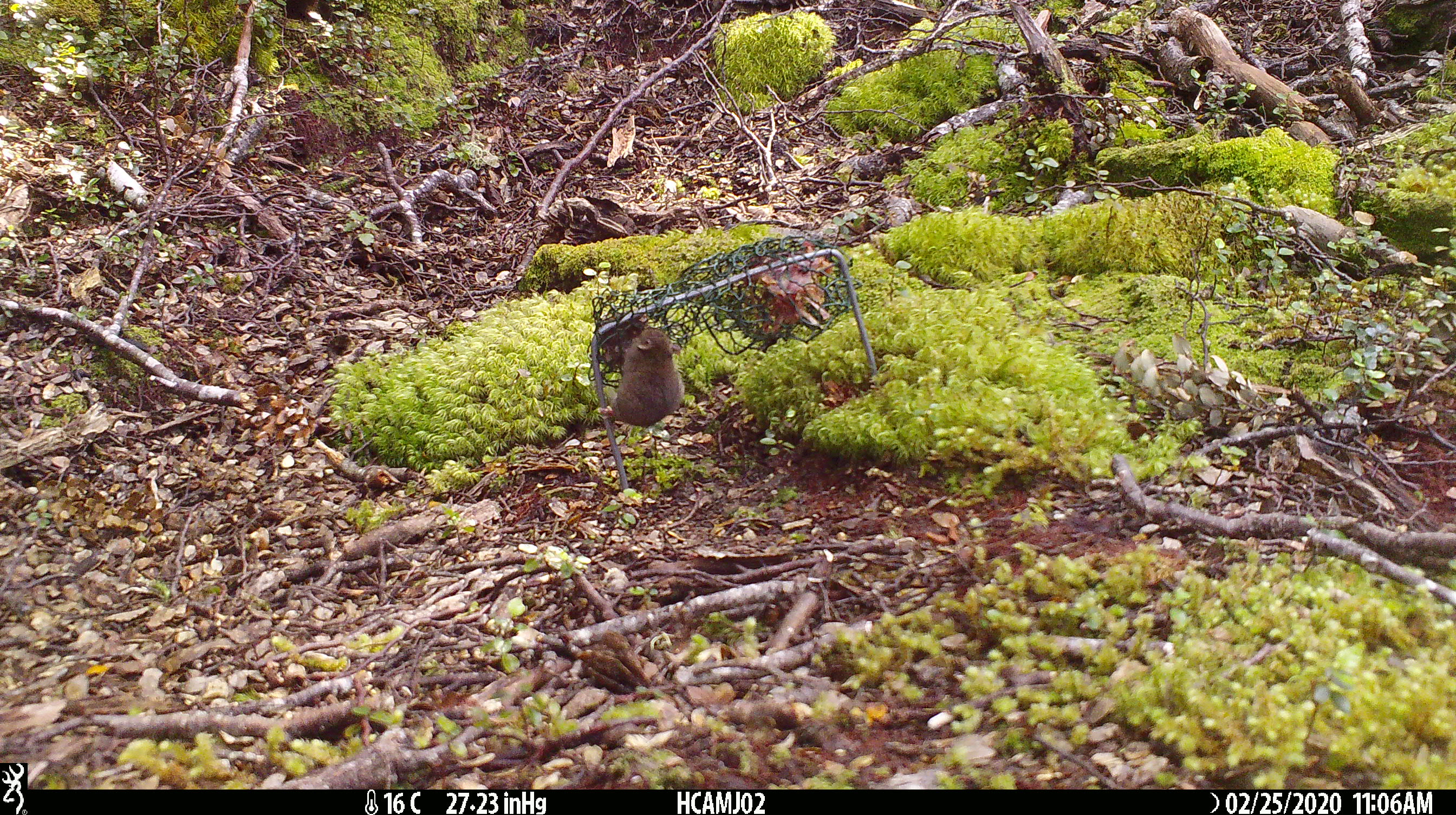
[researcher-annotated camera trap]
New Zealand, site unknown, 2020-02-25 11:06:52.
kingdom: Animalia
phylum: Chordata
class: Mammalia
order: Rodentia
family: Muridae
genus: Mus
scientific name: Mus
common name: mouse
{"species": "mouse (Mus)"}